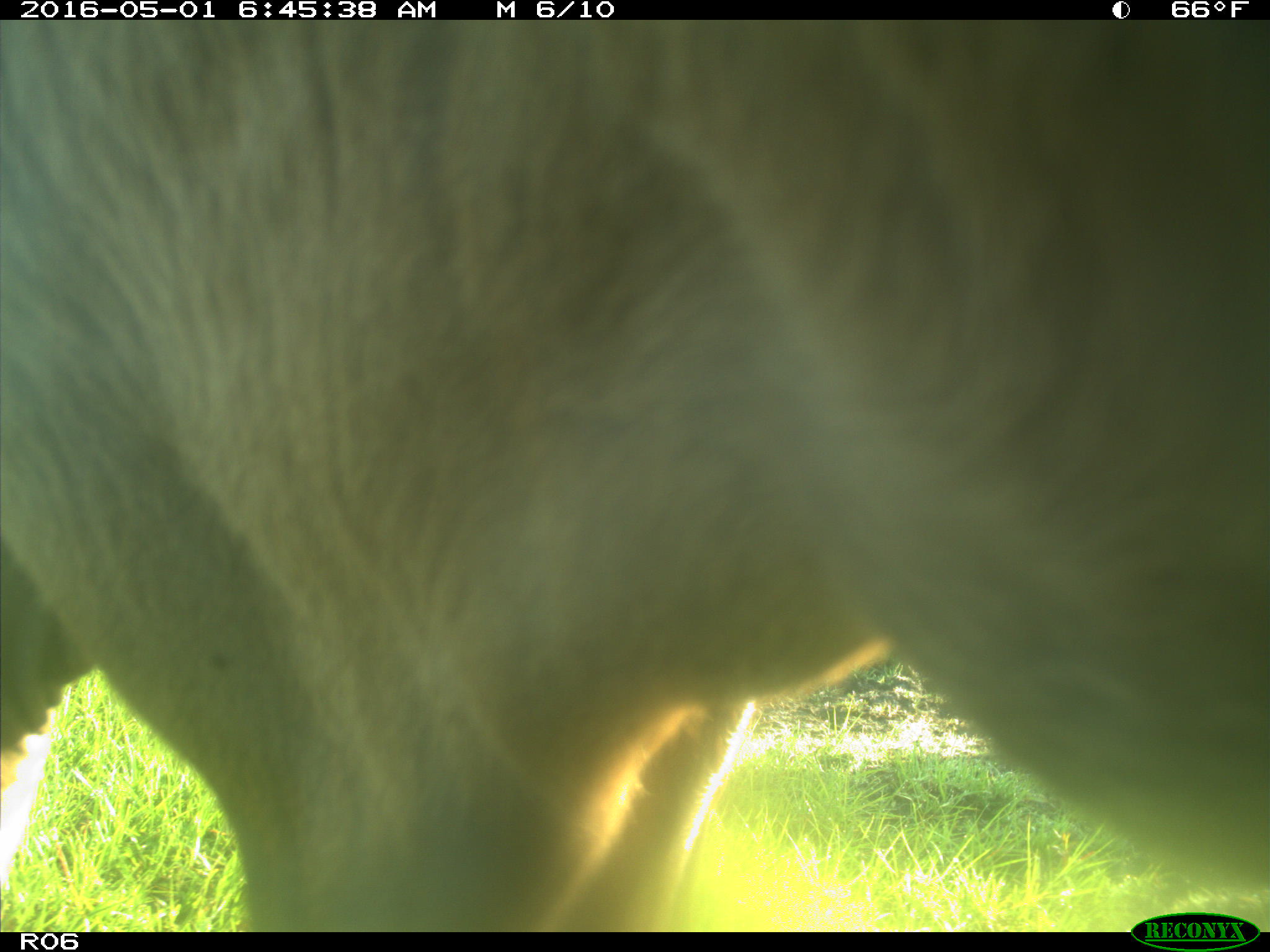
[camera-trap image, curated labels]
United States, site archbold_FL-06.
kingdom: Animalia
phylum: Chordata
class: Mammalia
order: Artiodactyla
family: Bovidae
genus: Bos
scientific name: Bos taurus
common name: domestic cow